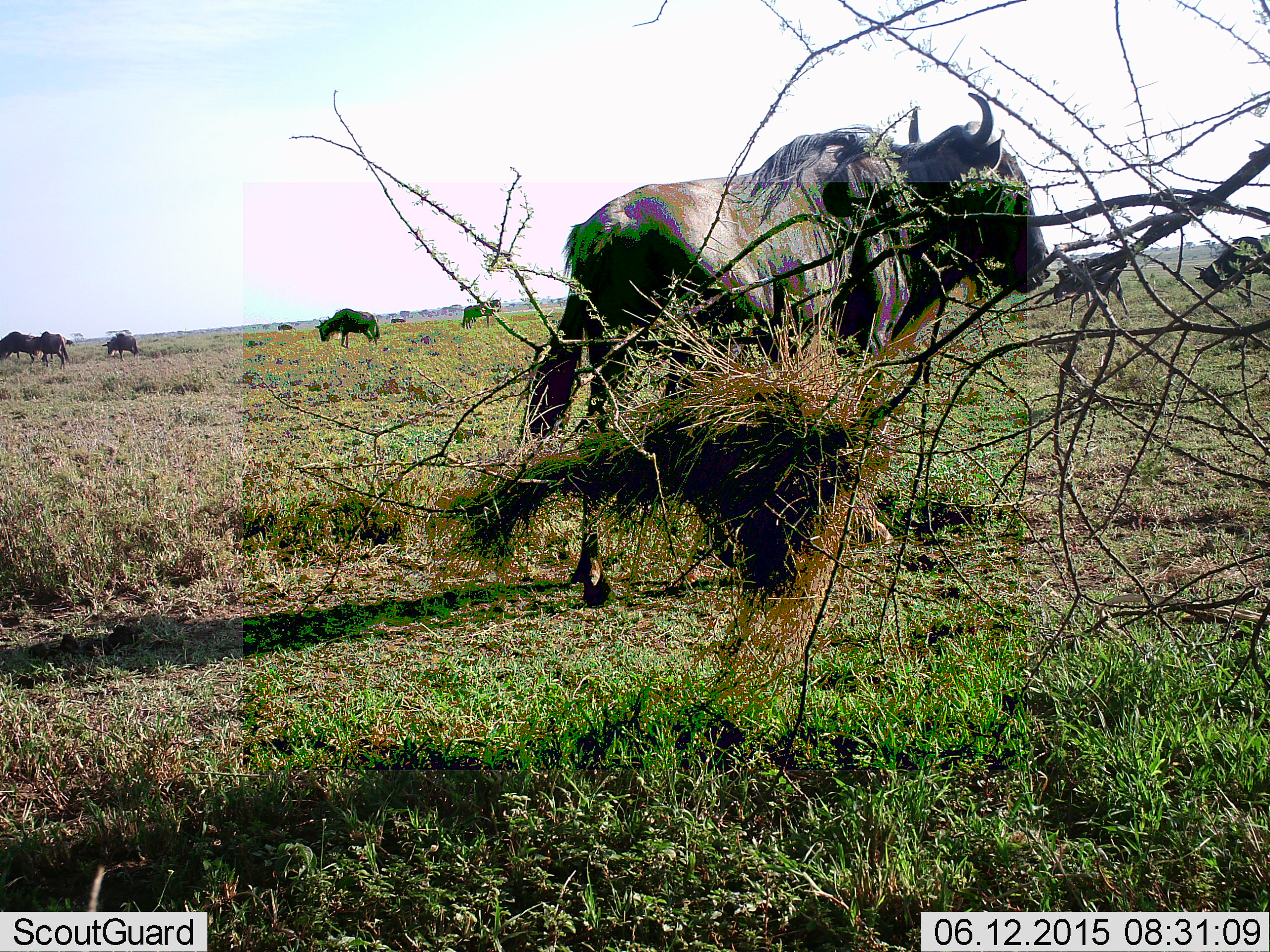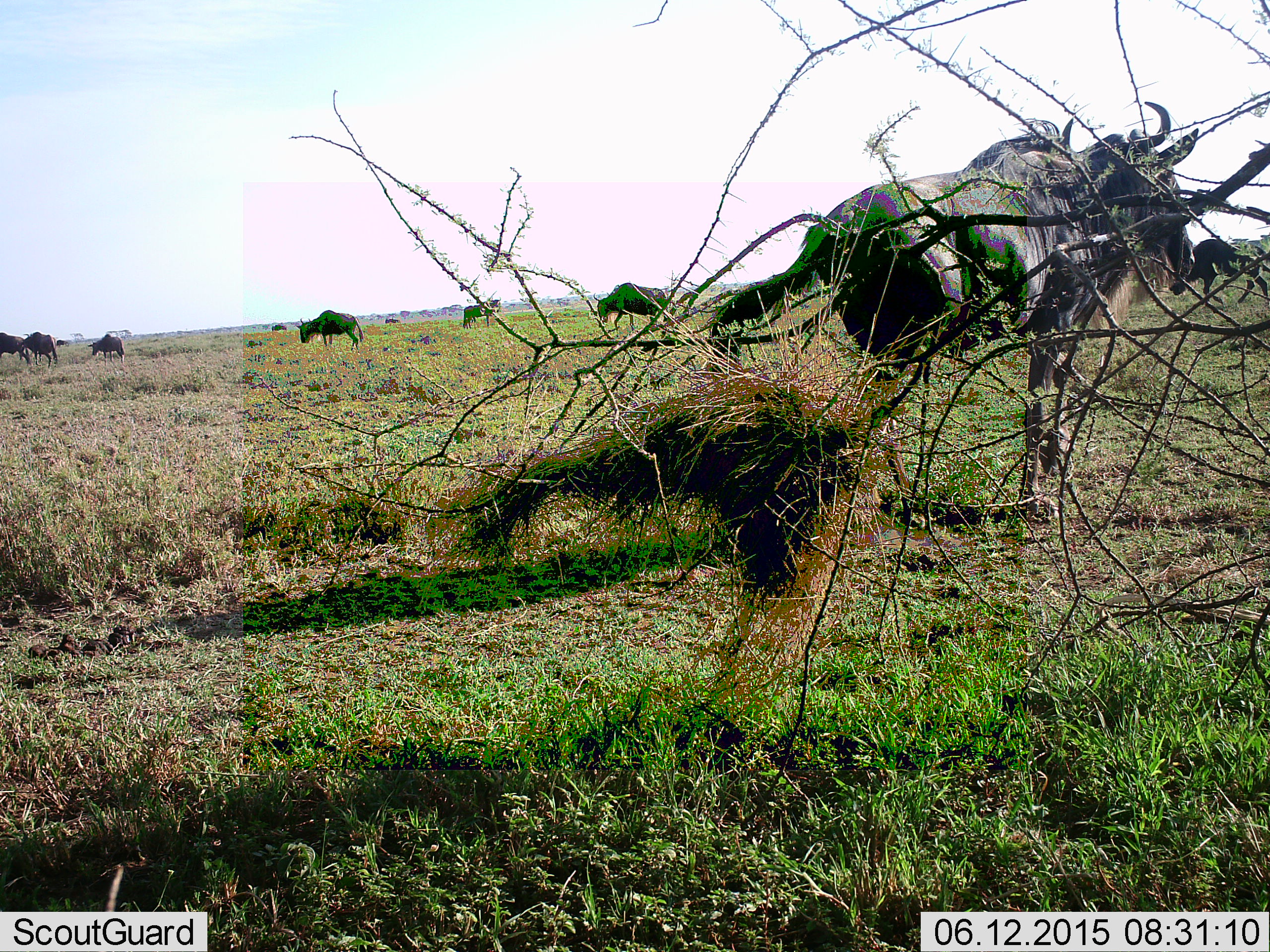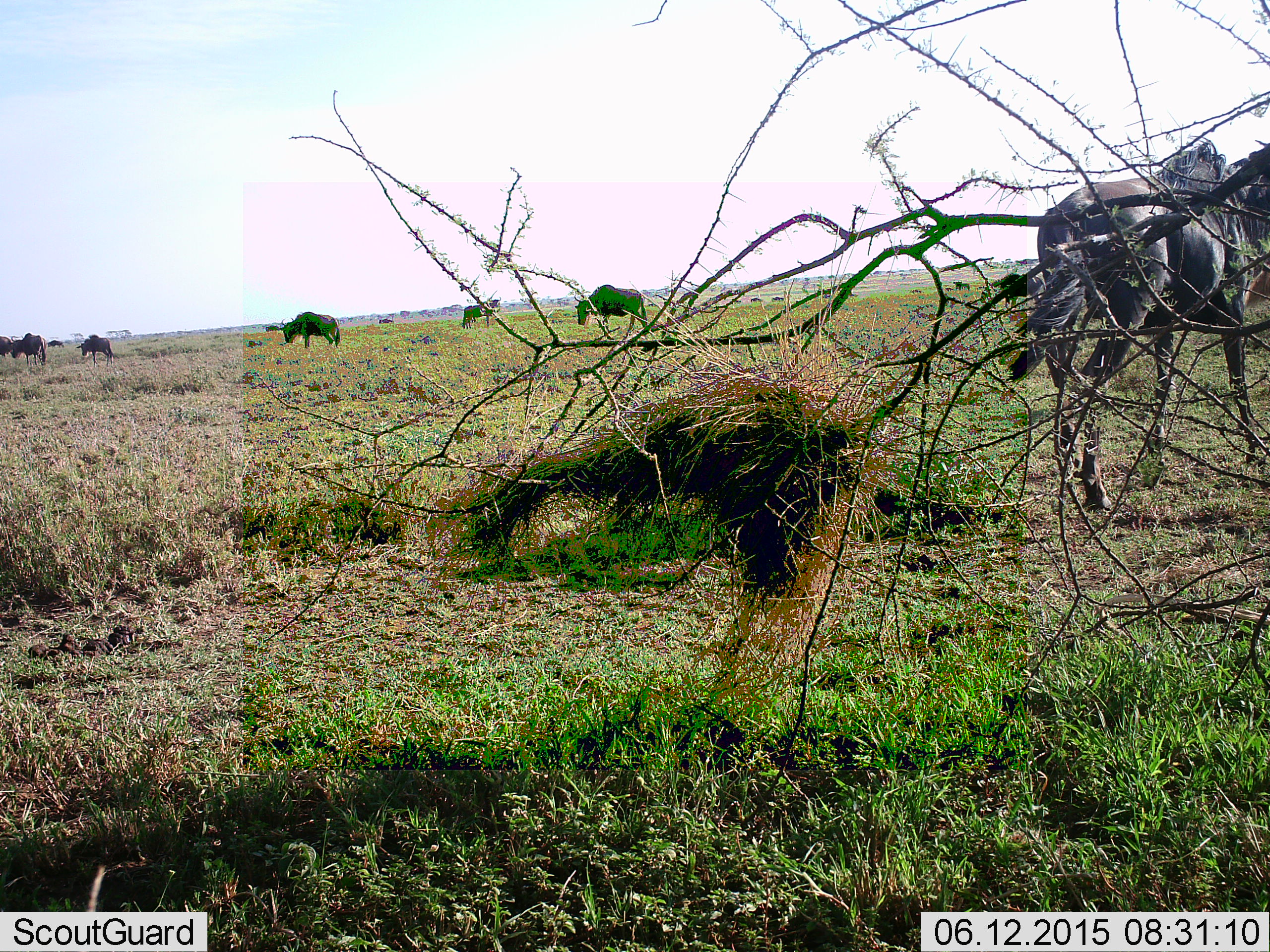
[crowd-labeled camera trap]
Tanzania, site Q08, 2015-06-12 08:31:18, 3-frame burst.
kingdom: Animalia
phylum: Chordata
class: Mammalia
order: Artiodactyla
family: Bovidae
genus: Connochaetes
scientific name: Connochaetes taurinus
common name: blue wildebeest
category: wildebeest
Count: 10.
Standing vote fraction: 40%.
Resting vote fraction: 0%.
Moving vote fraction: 80%.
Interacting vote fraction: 0%.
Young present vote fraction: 0%.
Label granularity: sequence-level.